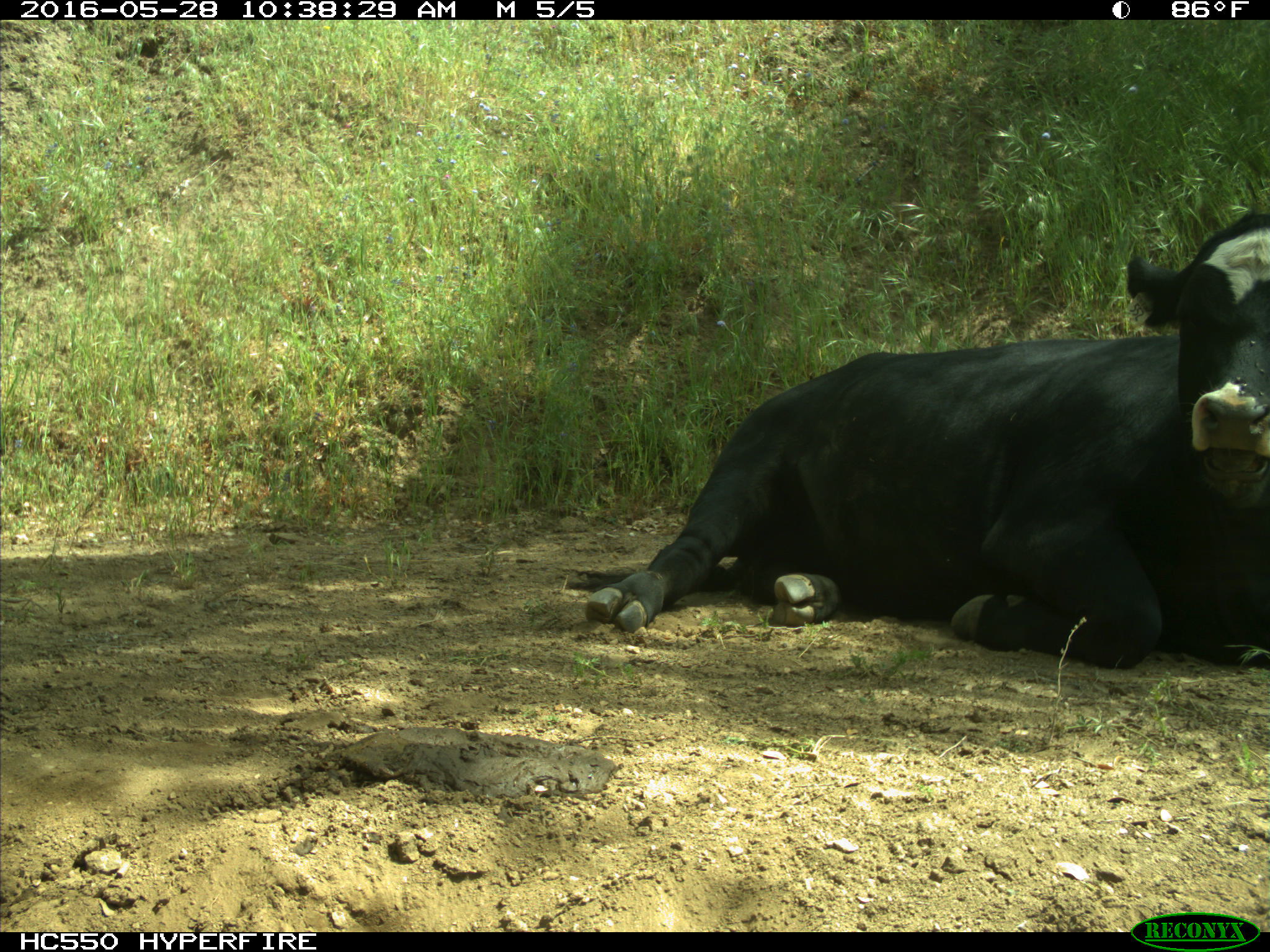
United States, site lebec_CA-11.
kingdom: Animalia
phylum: Chordata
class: Mammalia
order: Artiodactyla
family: Bovidae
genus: Bos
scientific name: Bos taurus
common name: domestic cow